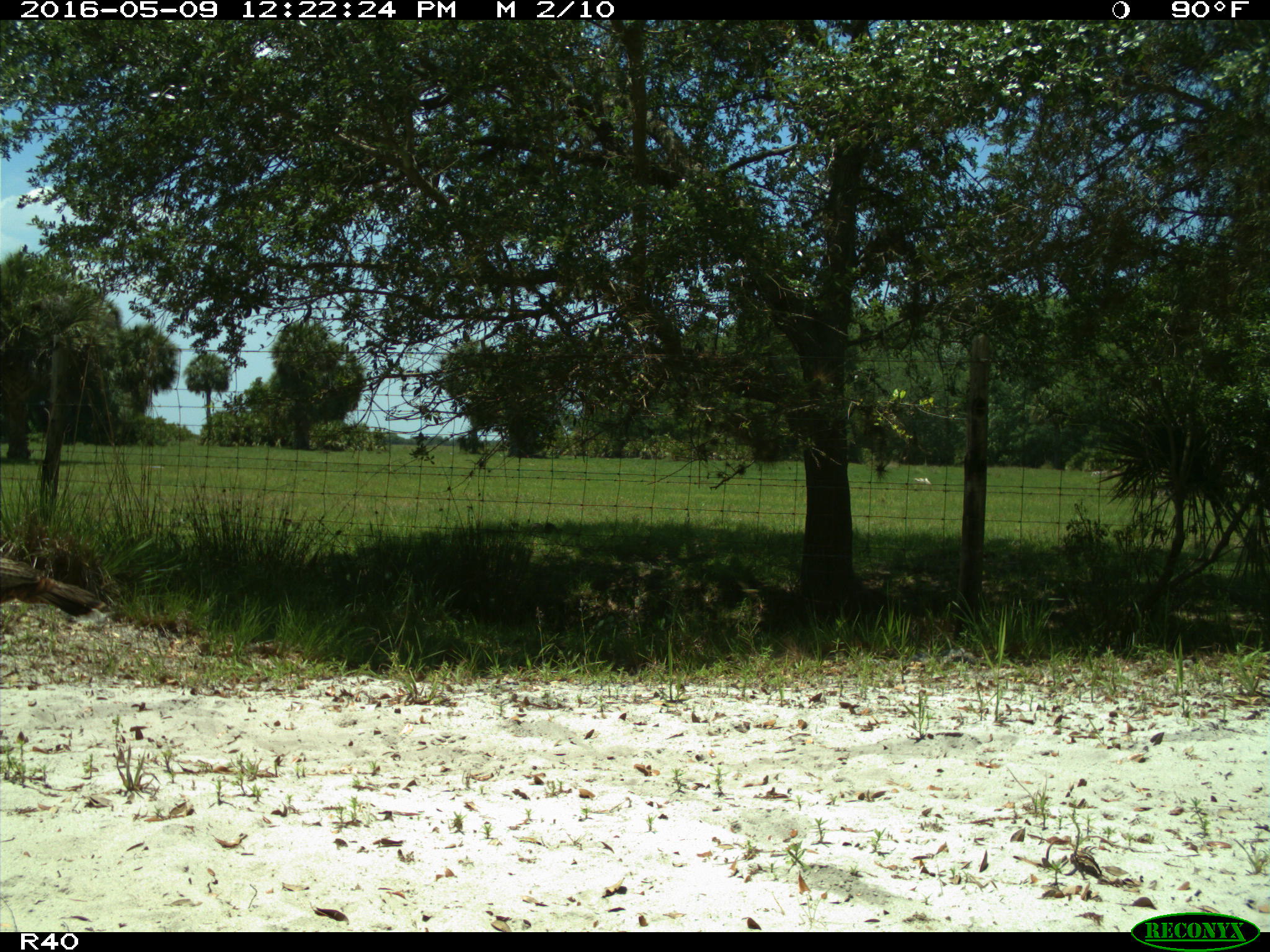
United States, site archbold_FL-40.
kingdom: Animalia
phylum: Chordata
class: Aves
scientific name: Aves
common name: birds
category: unidentified bird